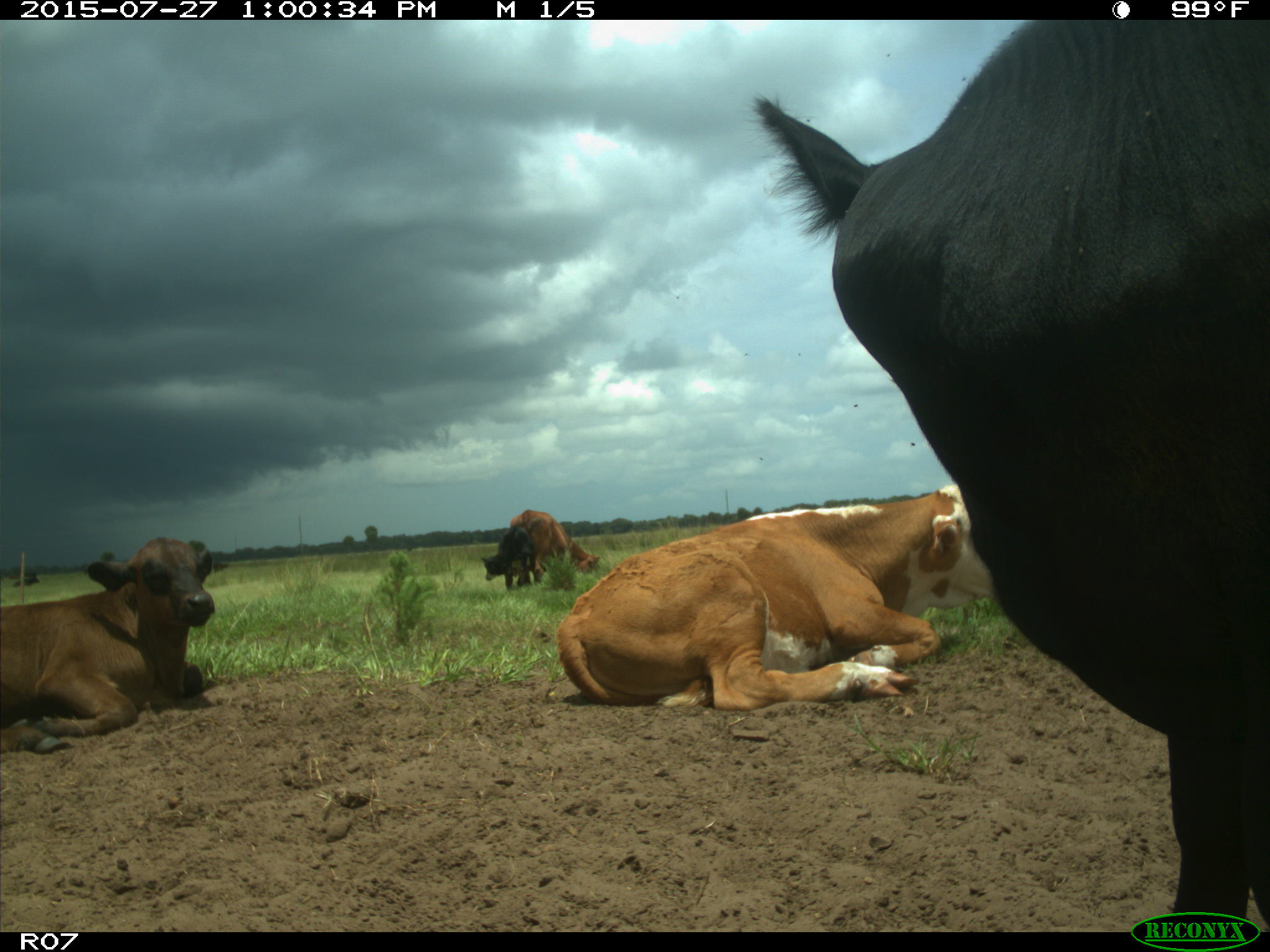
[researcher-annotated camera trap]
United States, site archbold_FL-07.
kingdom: Animalia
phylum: Chordata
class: Mammalia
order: Artiodactyla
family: Bovidae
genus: Bos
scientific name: Bos taurus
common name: domestic cow